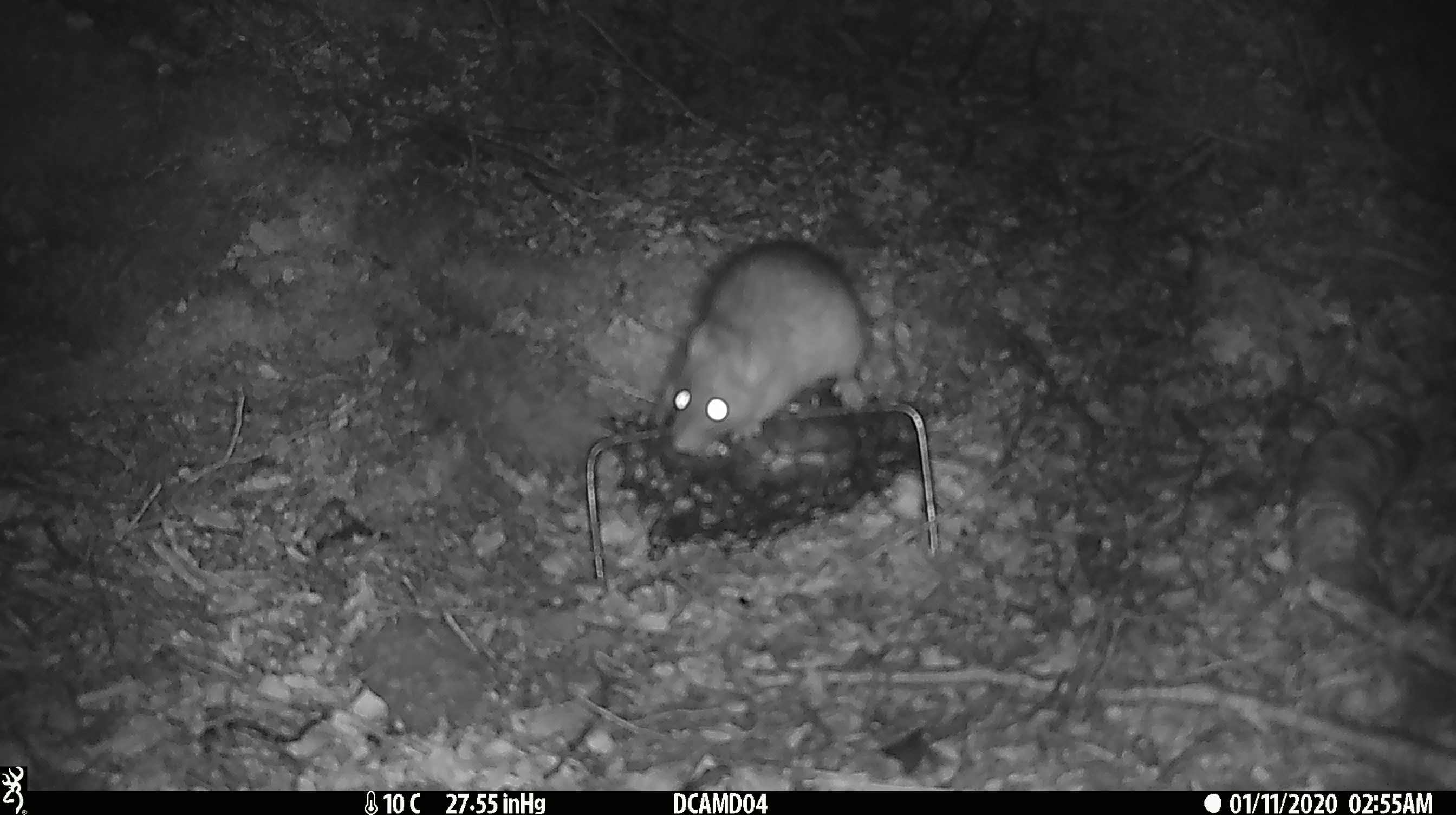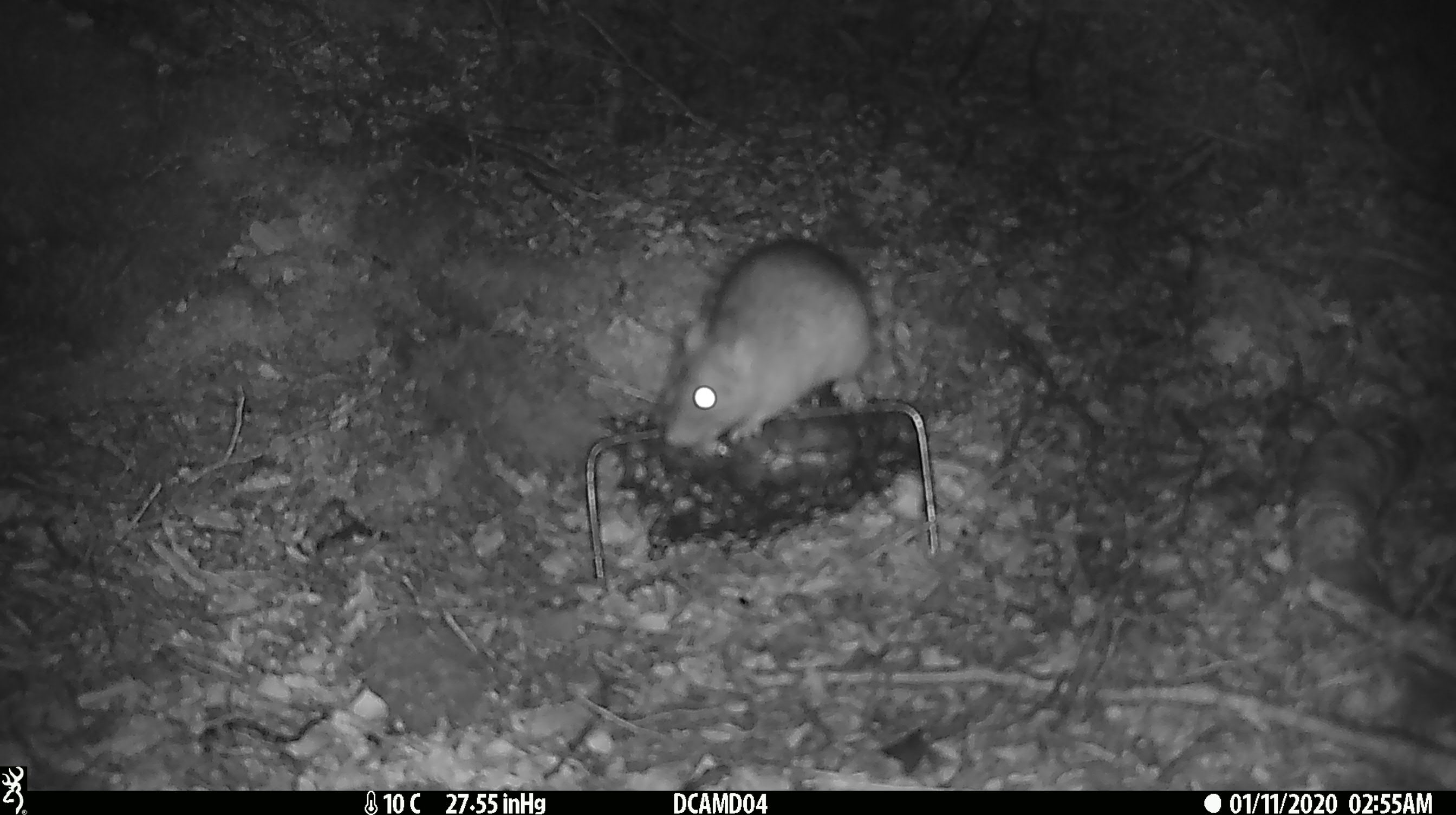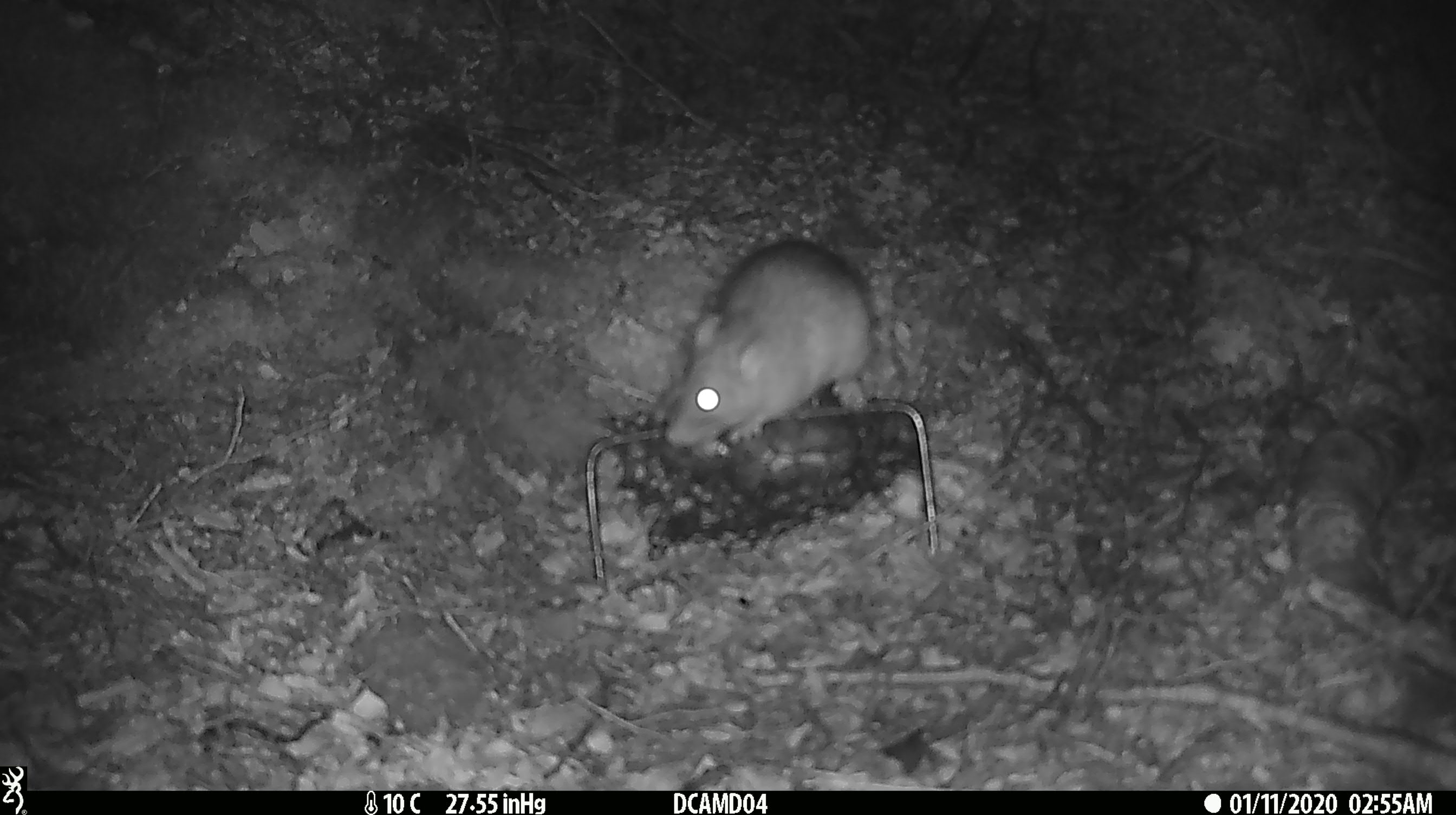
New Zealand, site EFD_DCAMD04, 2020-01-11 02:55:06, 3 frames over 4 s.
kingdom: Animalia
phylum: Chordata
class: Mammalia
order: Rodentia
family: Muridae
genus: Rattus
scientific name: Rattus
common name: rat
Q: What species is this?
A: Rat (Rattus).